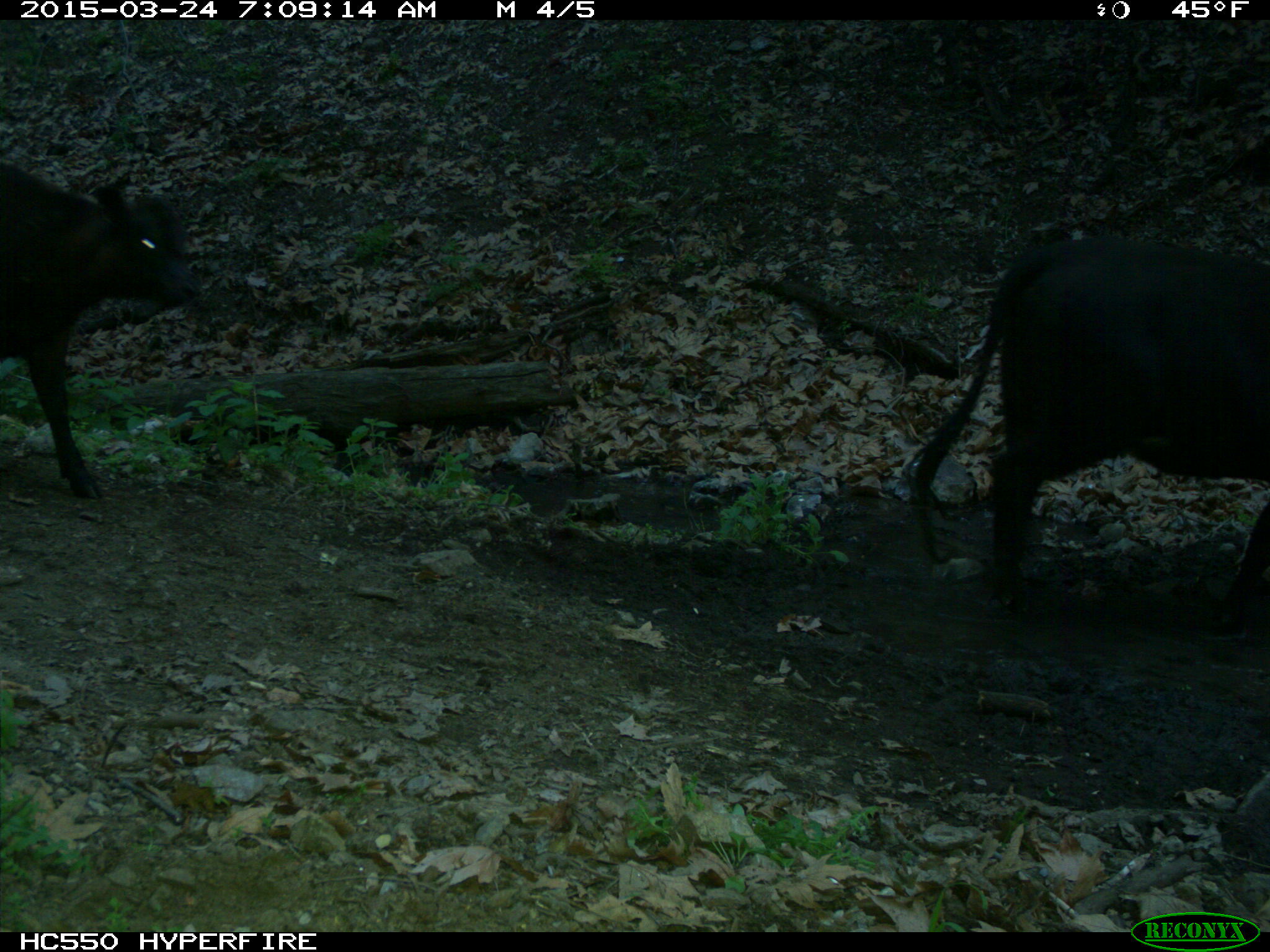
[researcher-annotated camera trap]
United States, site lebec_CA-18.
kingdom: Animalia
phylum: Chordata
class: Mammalia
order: Artiodactyla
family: Bovidae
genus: Bos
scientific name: Bos taurus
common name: domestic cow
Bos taurus (domestic cow).